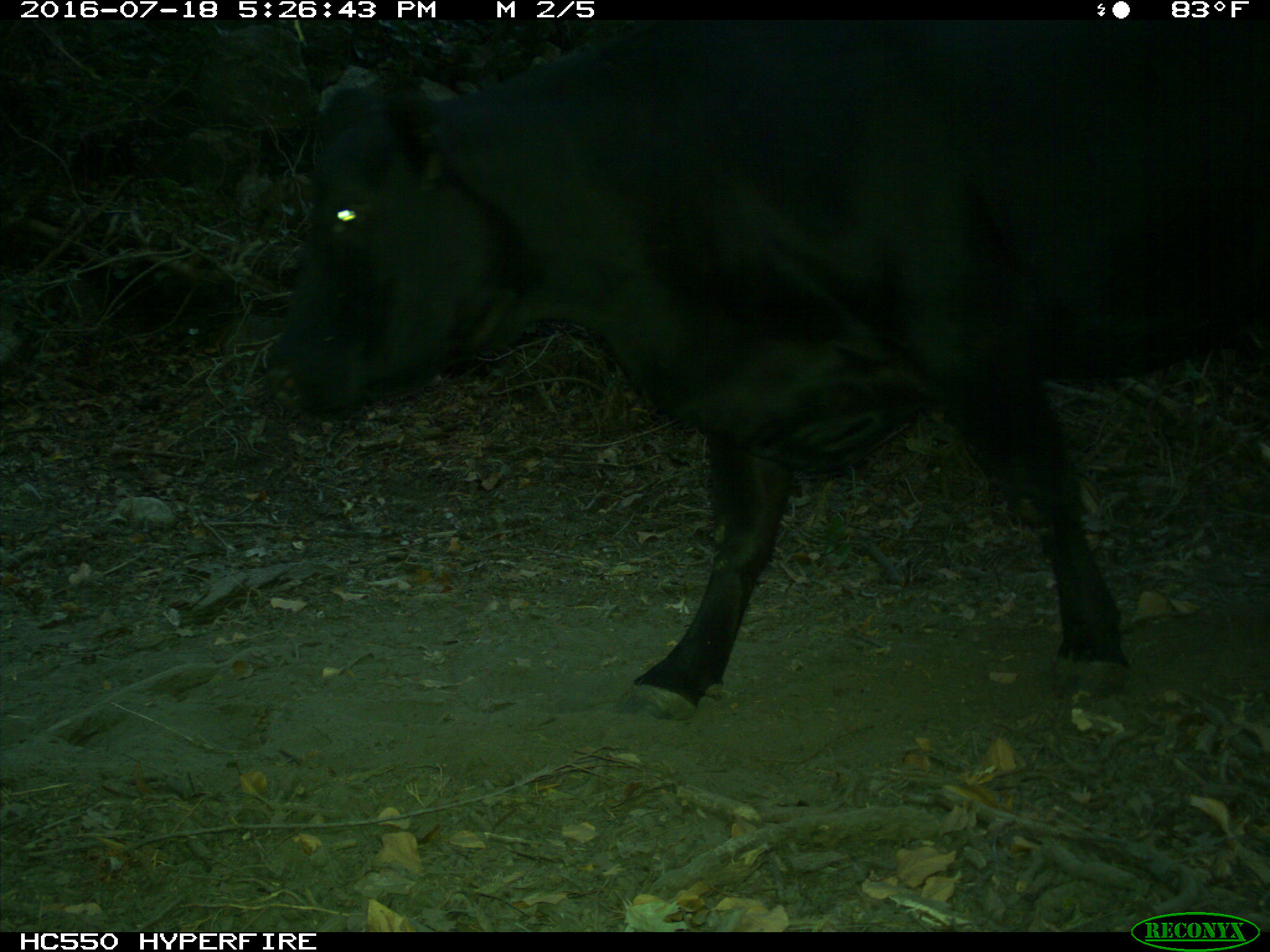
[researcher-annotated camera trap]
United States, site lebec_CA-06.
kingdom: Animalia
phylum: Chordata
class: Mammalia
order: Artiodactyla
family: Bovidae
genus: Bos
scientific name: Bos taurus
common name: domestic cow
Bos taurus (domestic cow).